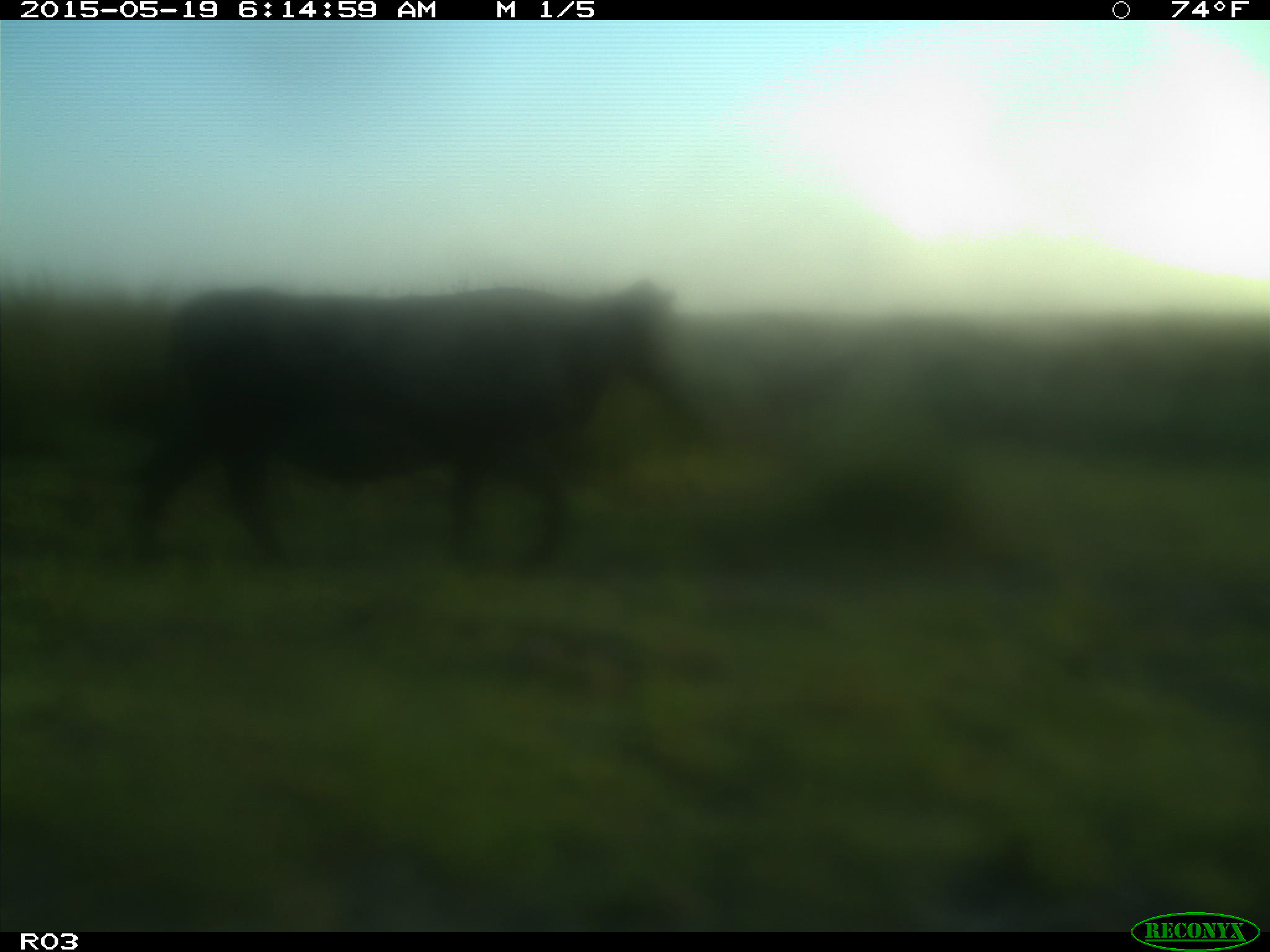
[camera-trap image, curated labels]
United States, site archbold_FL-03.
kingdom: Animalia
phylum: Chordata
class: Mammalia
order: Artiodactyla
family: Bovidae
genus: Bos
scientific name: Bos taurus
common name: domestic cow